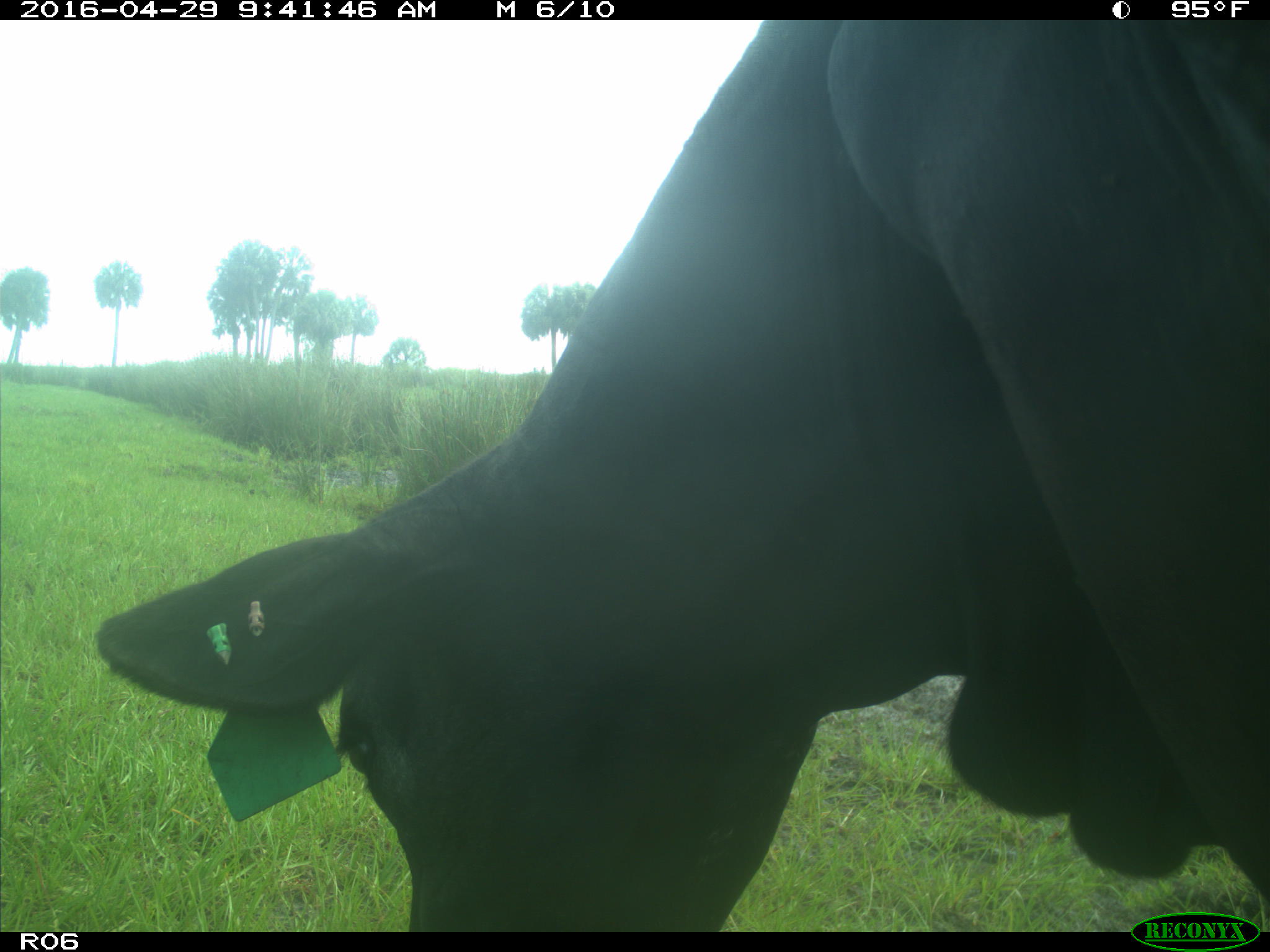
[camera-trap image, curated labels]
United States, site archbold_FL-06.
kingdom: Animalia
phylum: Chordata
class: Mammalia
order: Artiodactyla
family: Bovidae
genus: Bos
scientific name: Bos taurus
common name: domestic cow